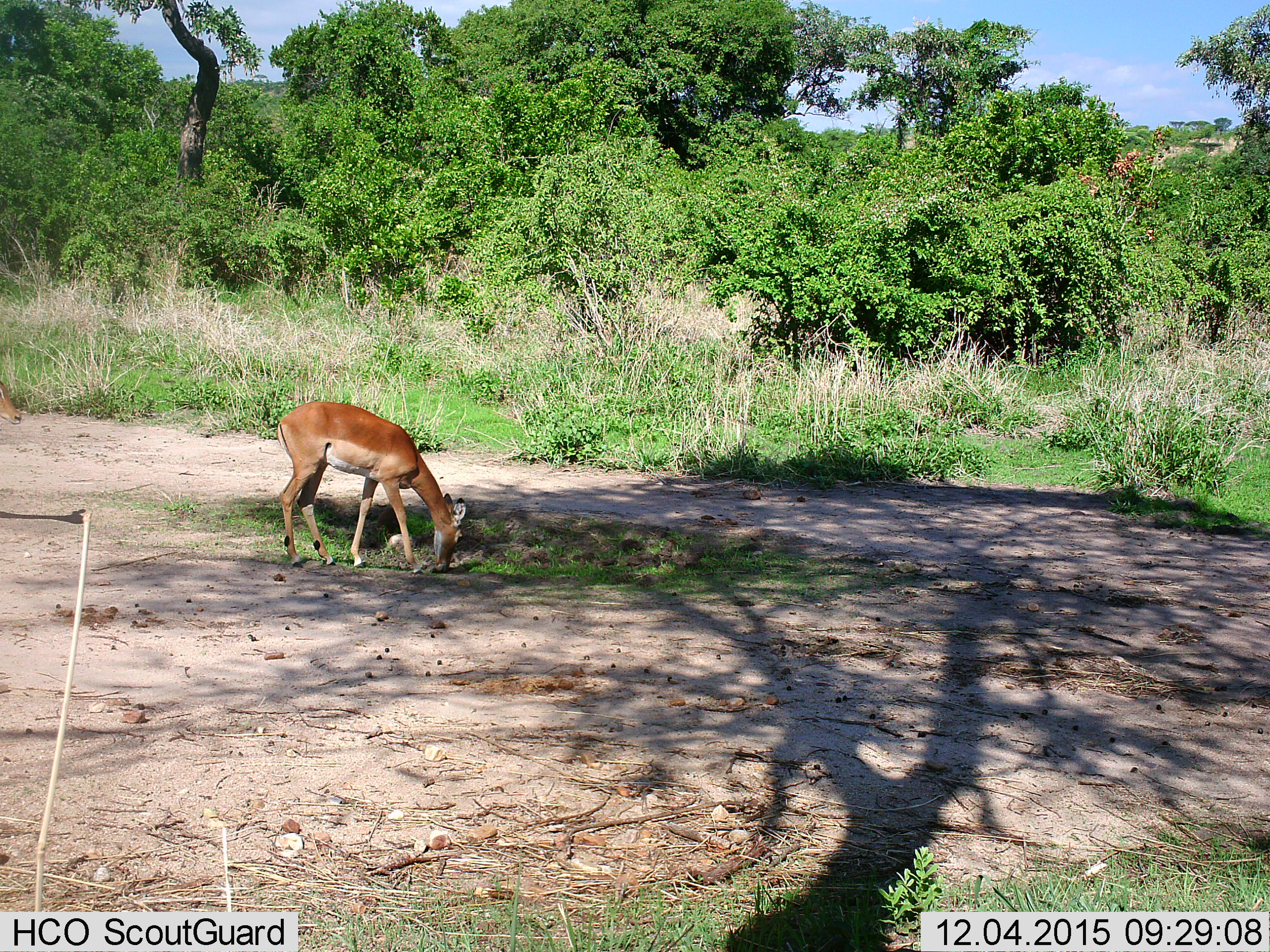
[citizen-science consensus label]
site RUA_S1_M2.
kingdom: Animalia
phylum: Chordata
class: Mammalia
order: Artiodactyla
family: Bovidae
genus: Aepyceros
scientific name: Aepyceros melampus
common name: impala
Impala (Aepyceros melampus), count 1. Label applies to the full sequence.